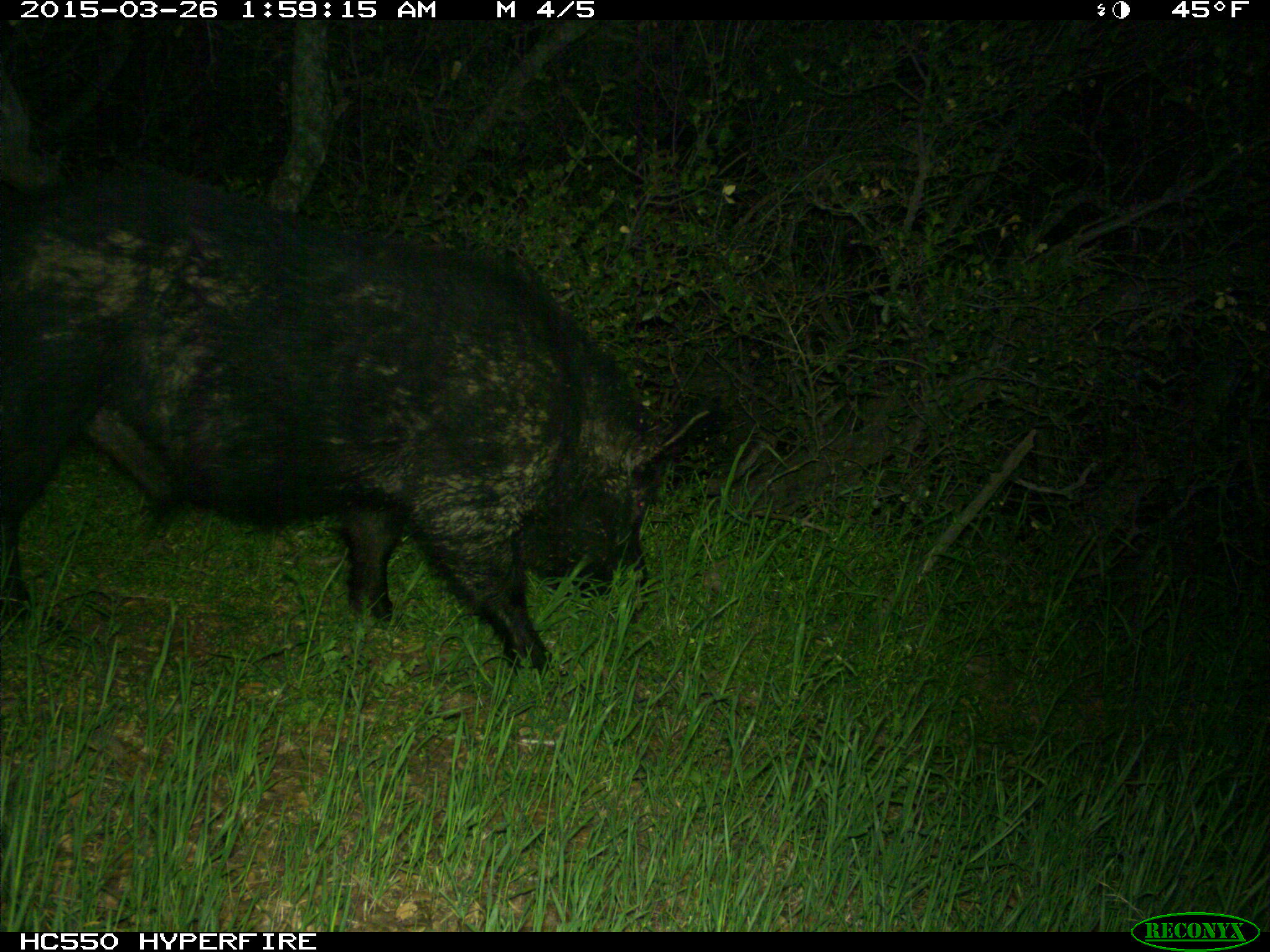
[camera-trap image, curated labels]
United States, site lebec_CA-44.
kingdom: Animalia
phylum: Chordata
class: Mammalia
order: Artiodactyla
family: Suidae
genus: Sus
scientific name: Sus scrofa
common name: wild boar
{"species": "Sus scrofa (wild boar)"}